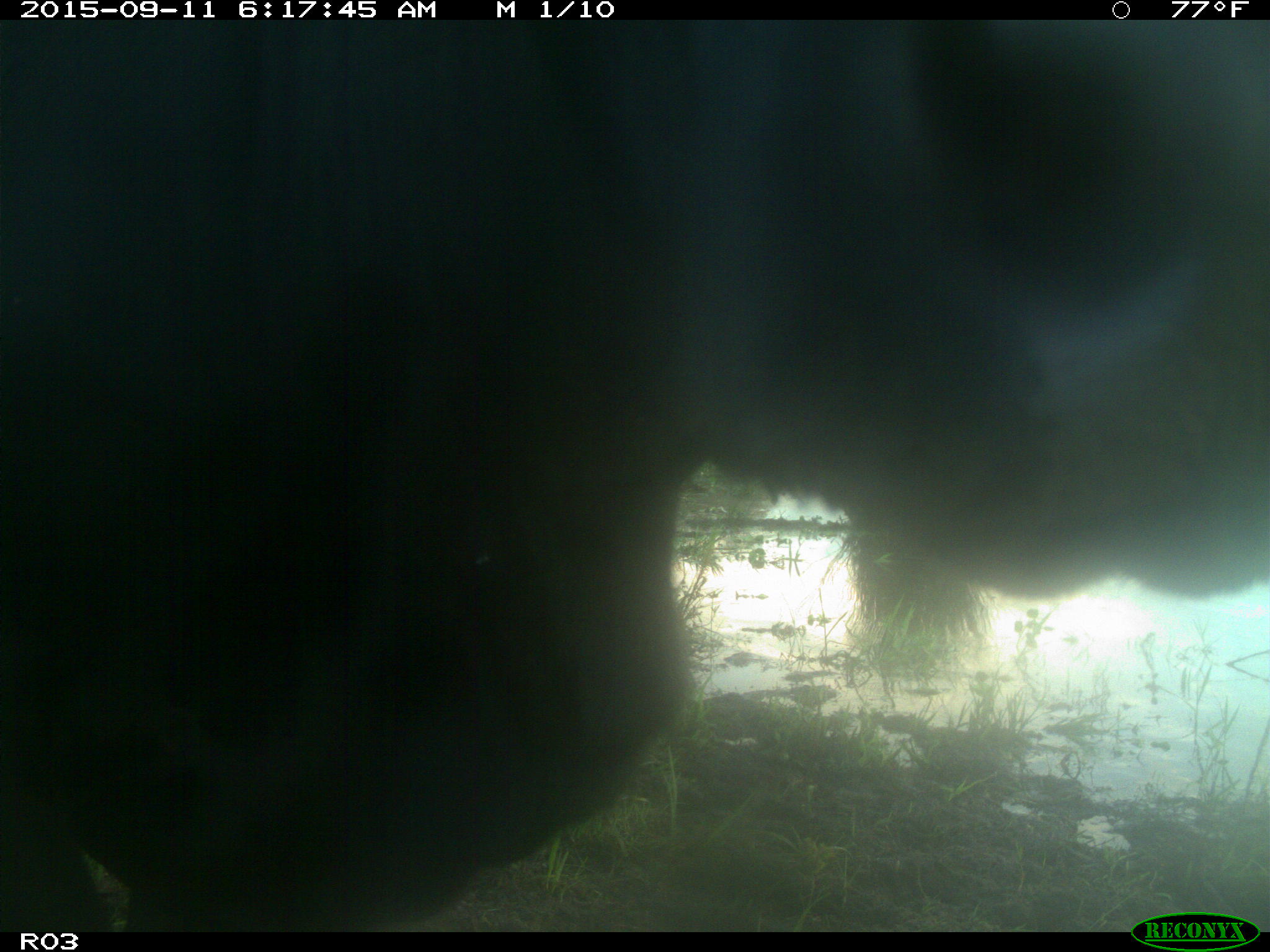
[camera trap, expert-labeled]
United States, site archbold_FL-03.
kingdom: Animalia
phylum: Chordata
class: Mammalia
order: Artiodactyla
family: Bovidae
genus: Bos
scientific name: Bos taurus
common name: domestic cow